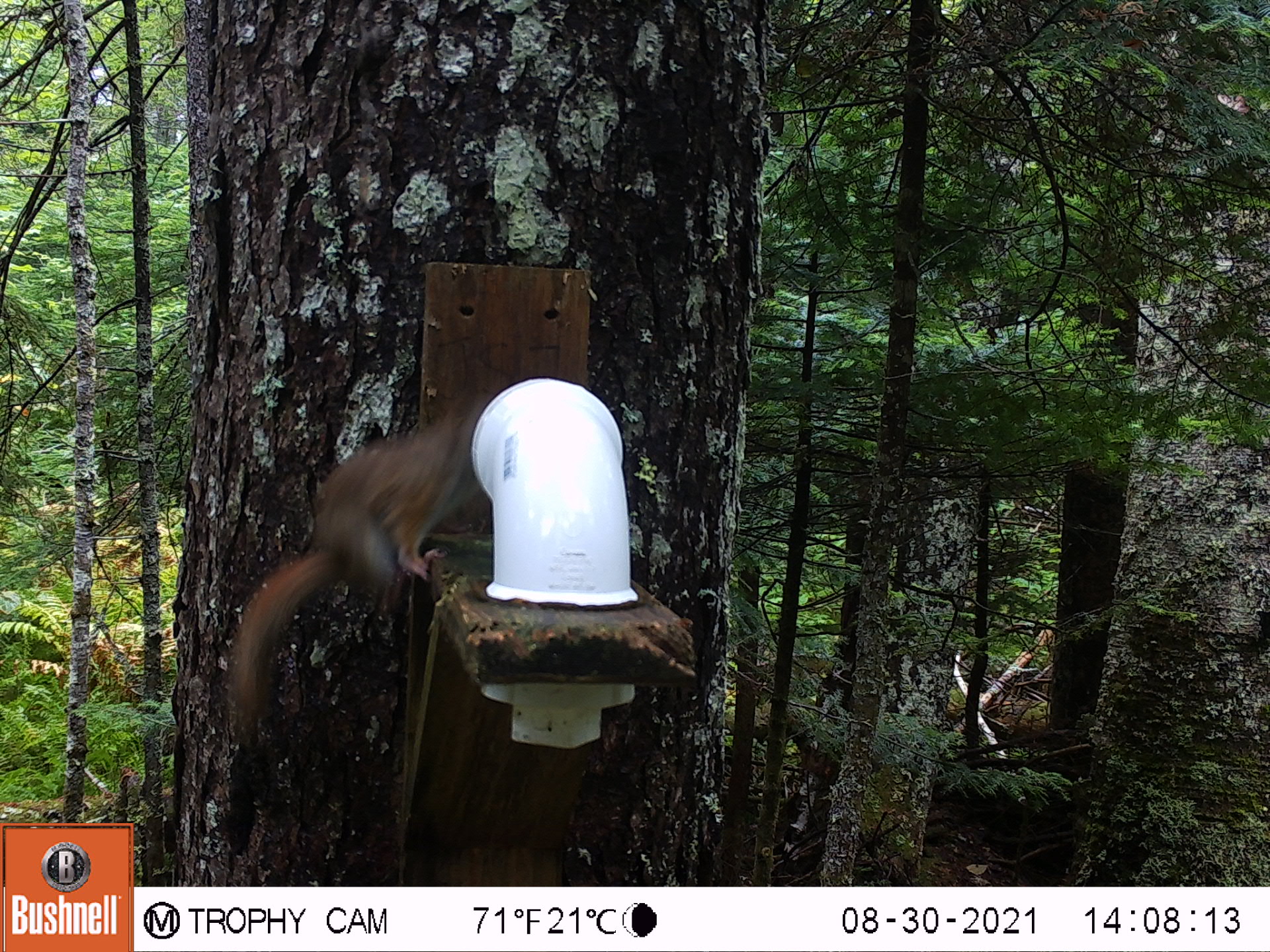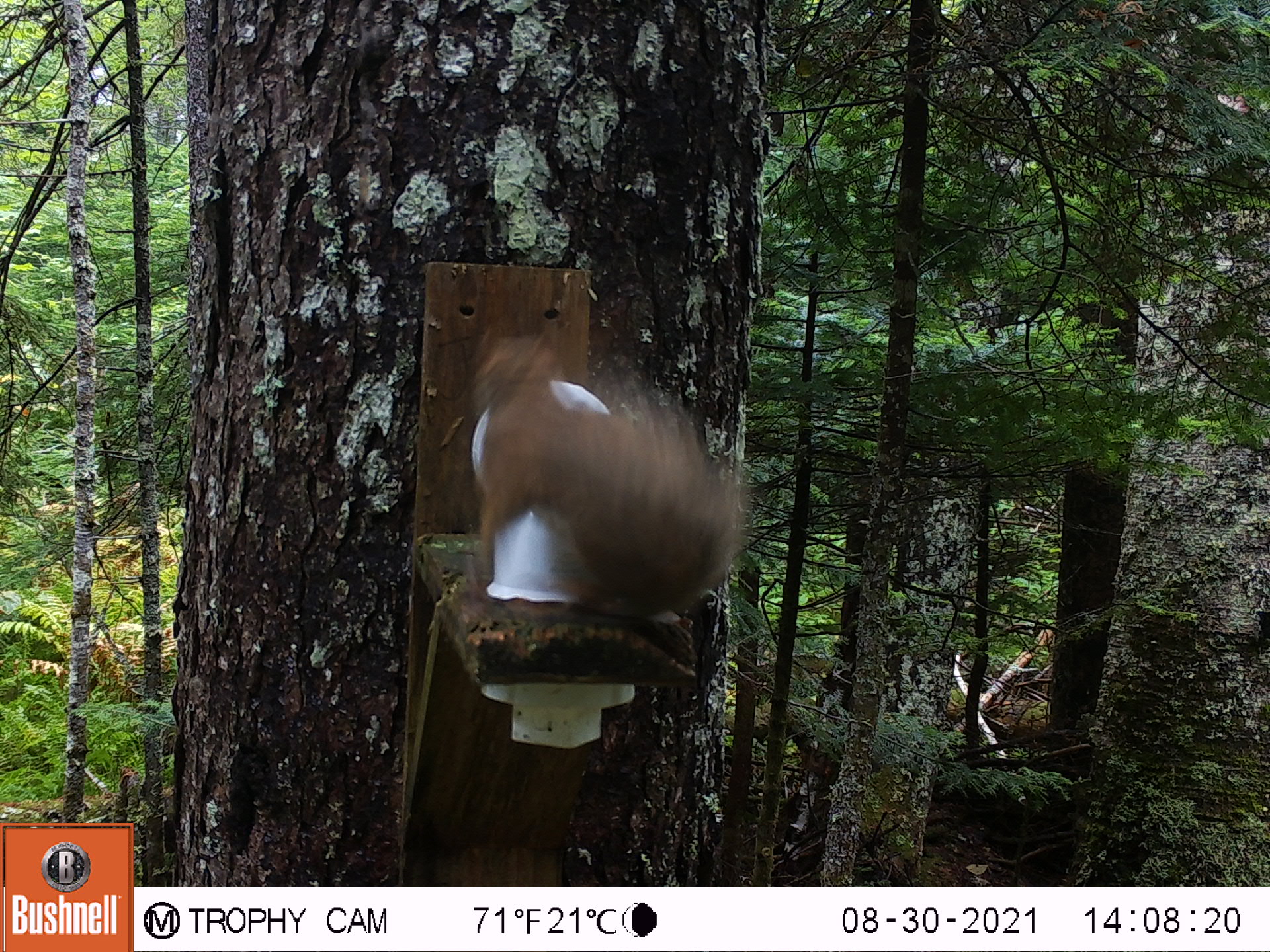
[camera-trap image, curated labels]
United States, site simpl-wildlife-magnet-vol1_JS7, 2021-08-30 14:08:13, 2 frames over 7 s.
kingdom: Animalia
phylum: Chordata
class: Mammalia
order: Rodentia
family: Sciuridae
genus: Tamiasciurus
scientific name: Tamiasciurus hudsonicus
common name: red squirrel